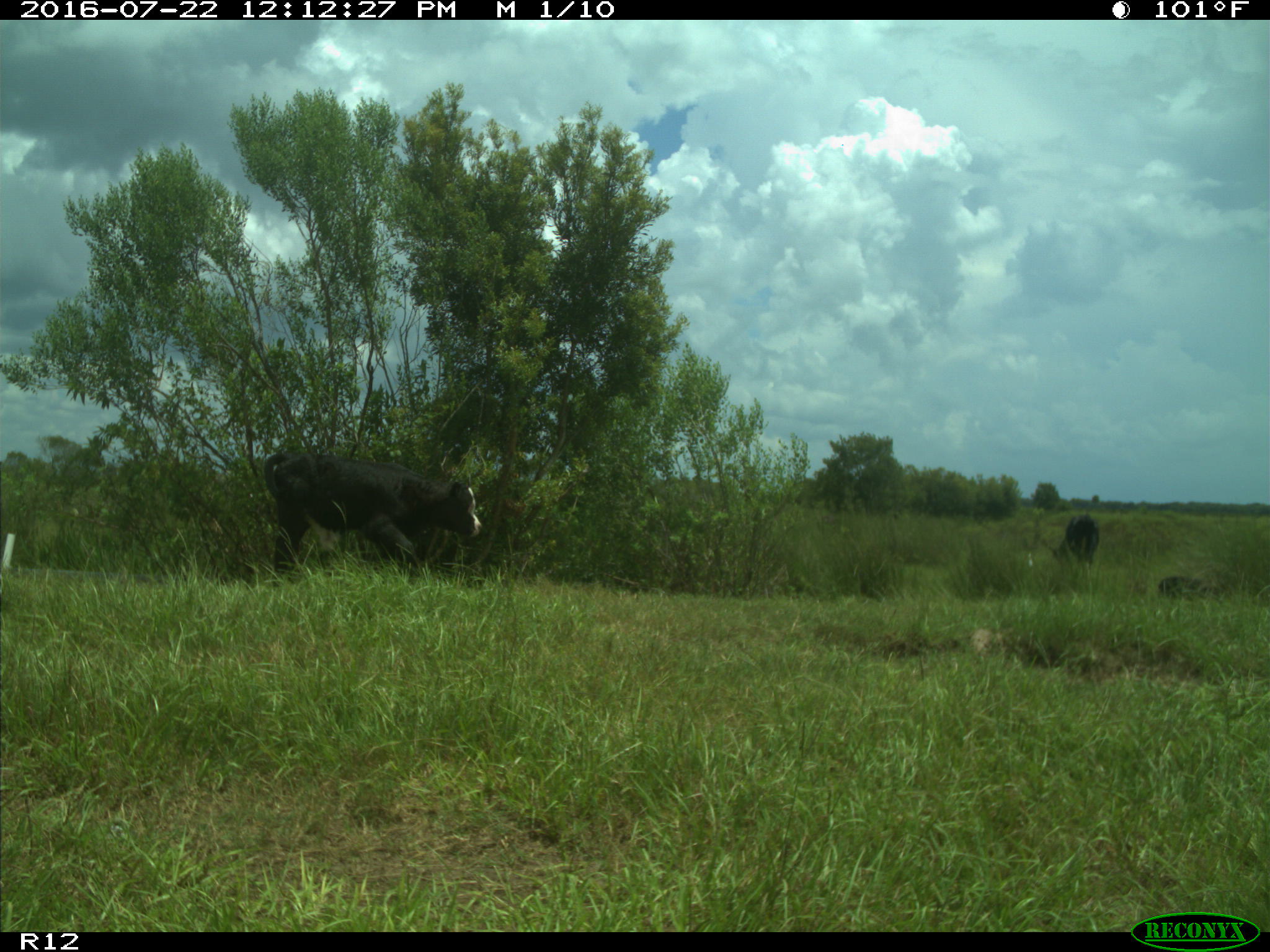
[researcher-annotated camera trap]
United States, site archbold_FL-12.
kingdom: Animalia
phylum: Chordata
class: Mammalia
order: Artiodactyla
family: Bovidae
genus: Bos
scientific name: Bos taurus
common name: domestic cow